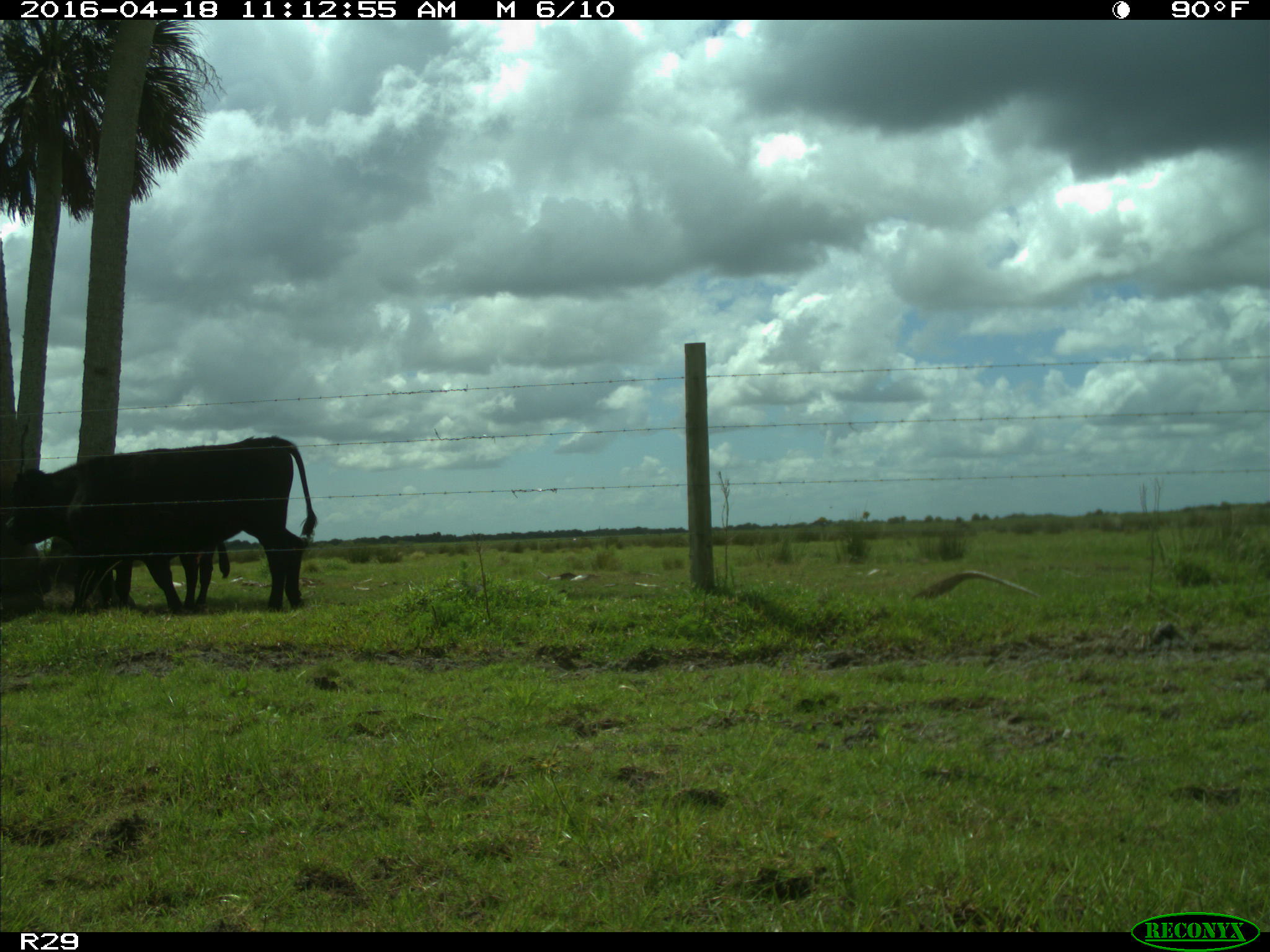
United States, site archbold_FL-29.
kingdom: Animalia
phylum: Chordata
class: Mammalia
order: Artiodactyla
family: Bovidae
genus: Bos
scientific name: Bos taurus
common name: domestic cow